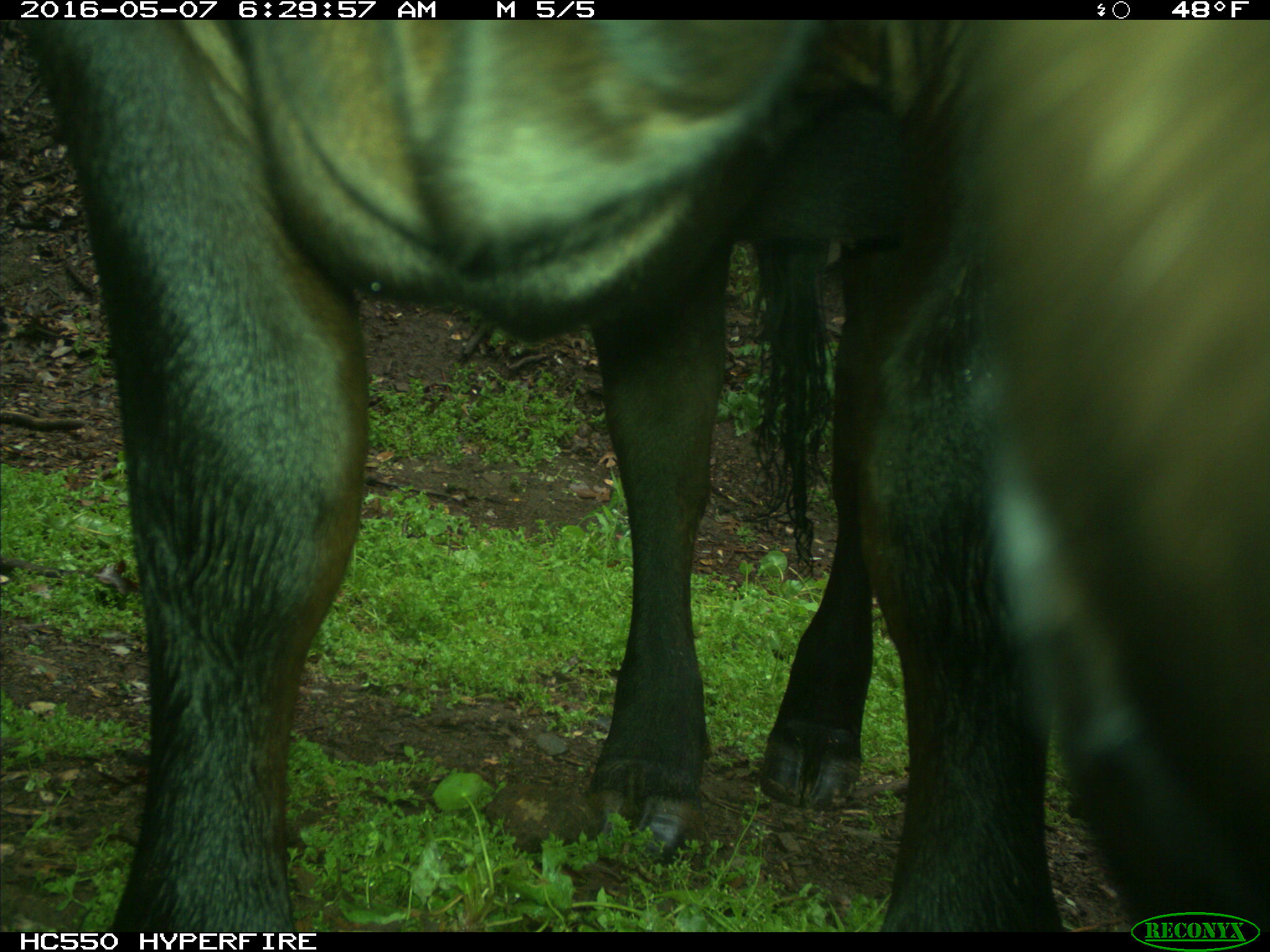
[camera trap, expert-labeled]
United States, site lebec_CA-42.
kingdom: Animalia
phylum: Chordata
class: Mammalia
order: Artiodactyla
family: Bovidae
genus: Bos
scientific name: Bos taurus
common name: domestic cow